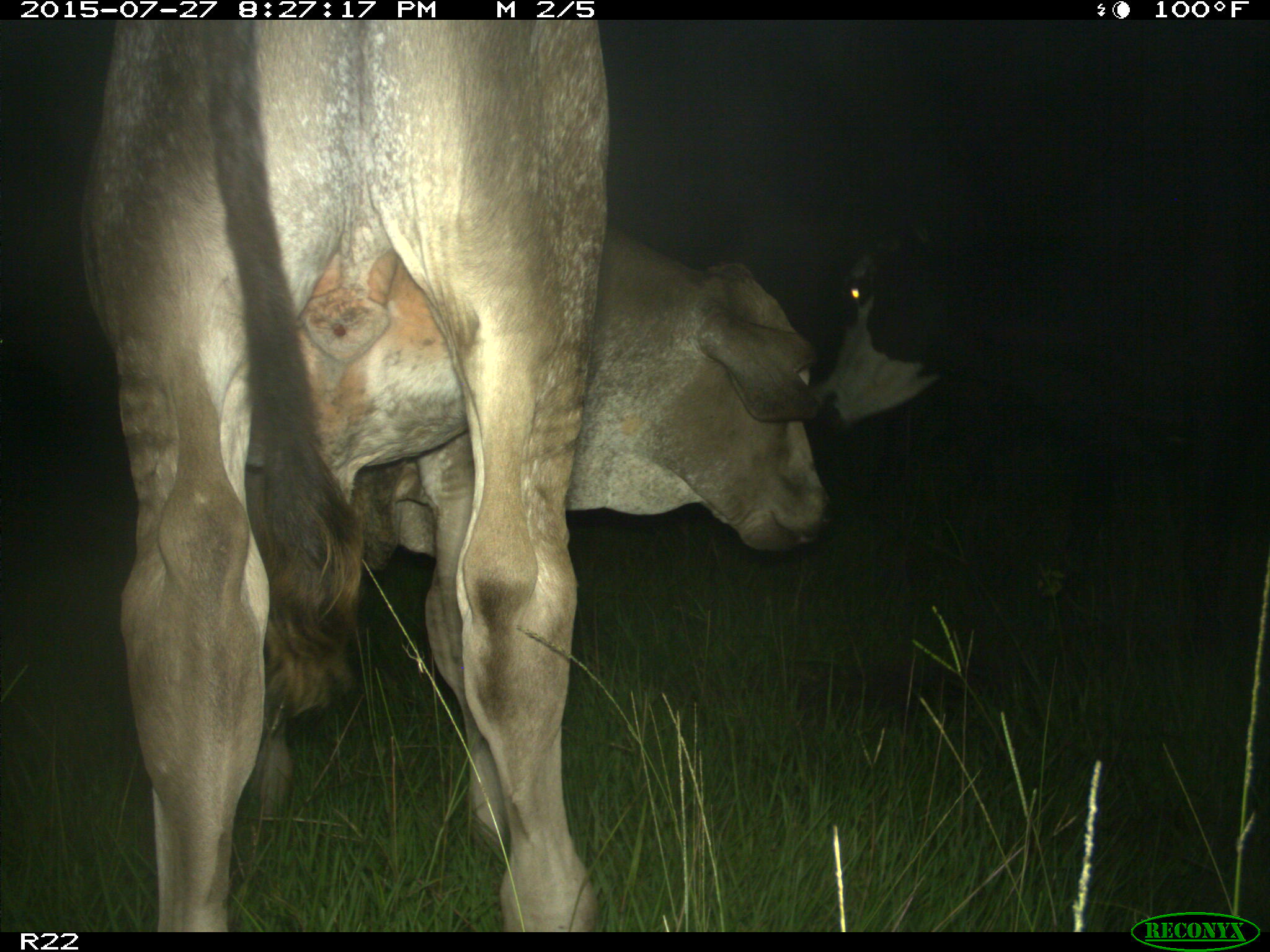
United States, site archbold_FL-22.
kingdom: Animalia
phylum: Chordata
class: Mammalia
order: Artiodactyla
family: Bovidae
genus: Bos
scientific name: Bos taurus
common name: domestic cow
Bos taurus (domestic cow).